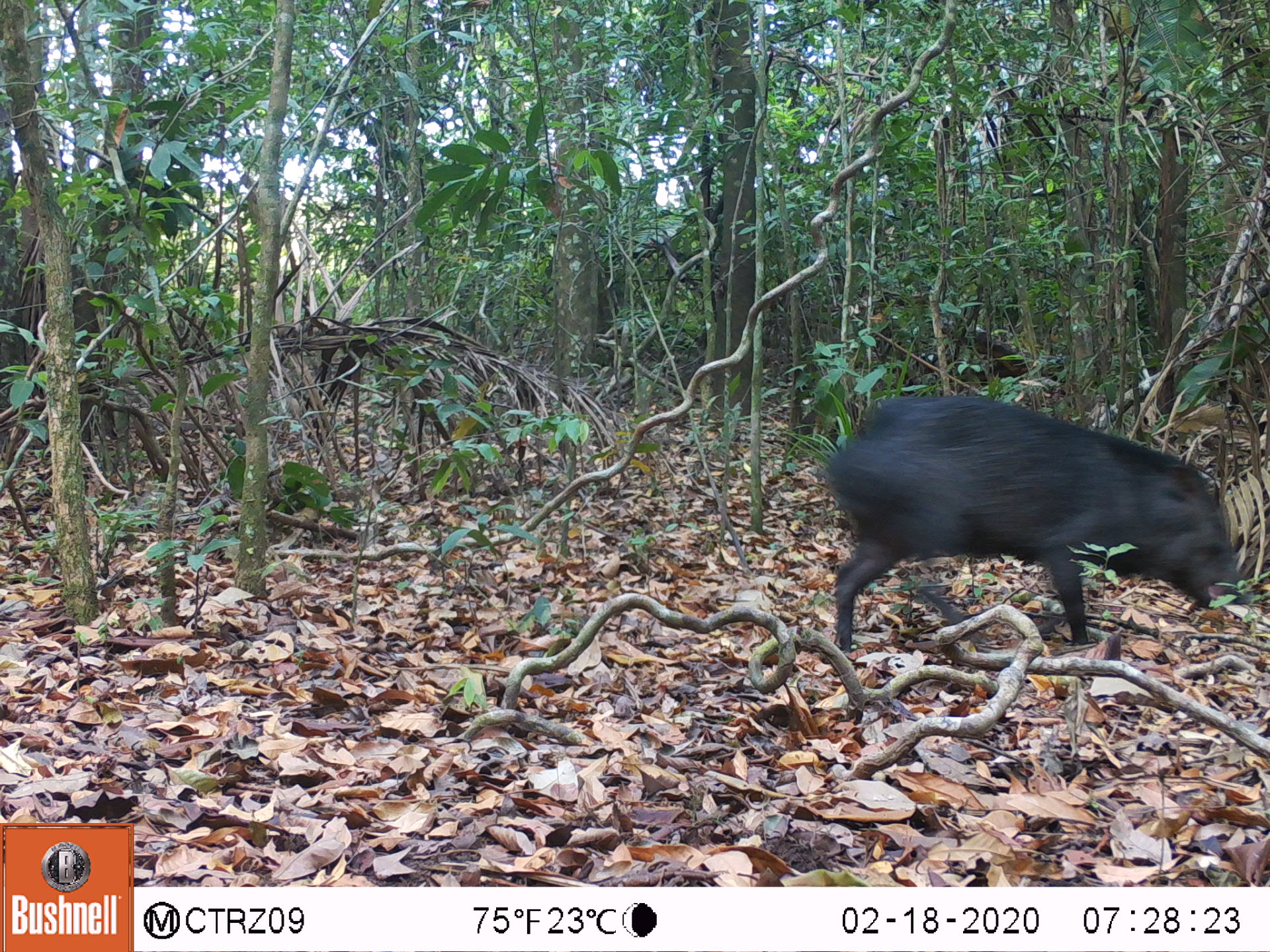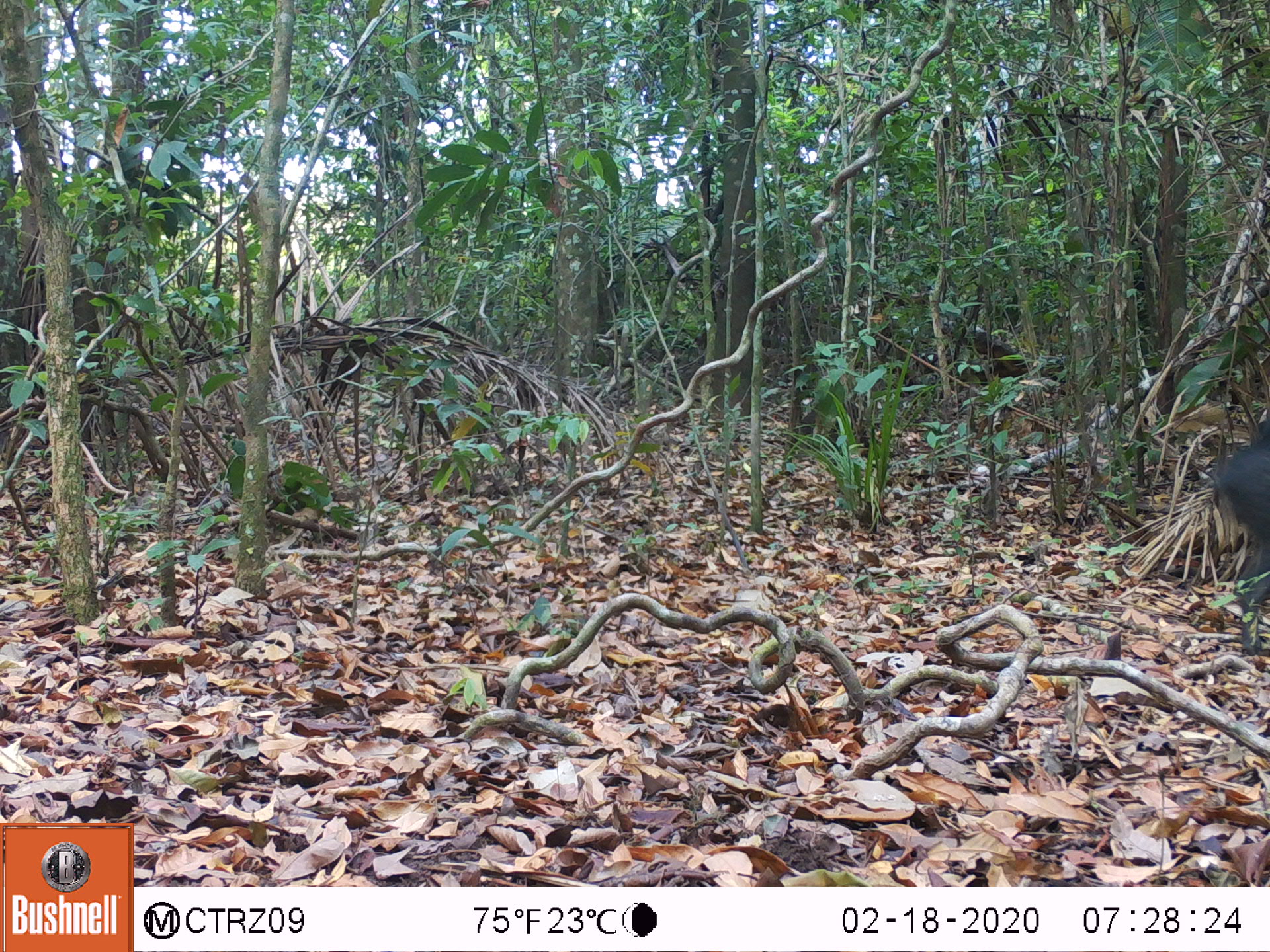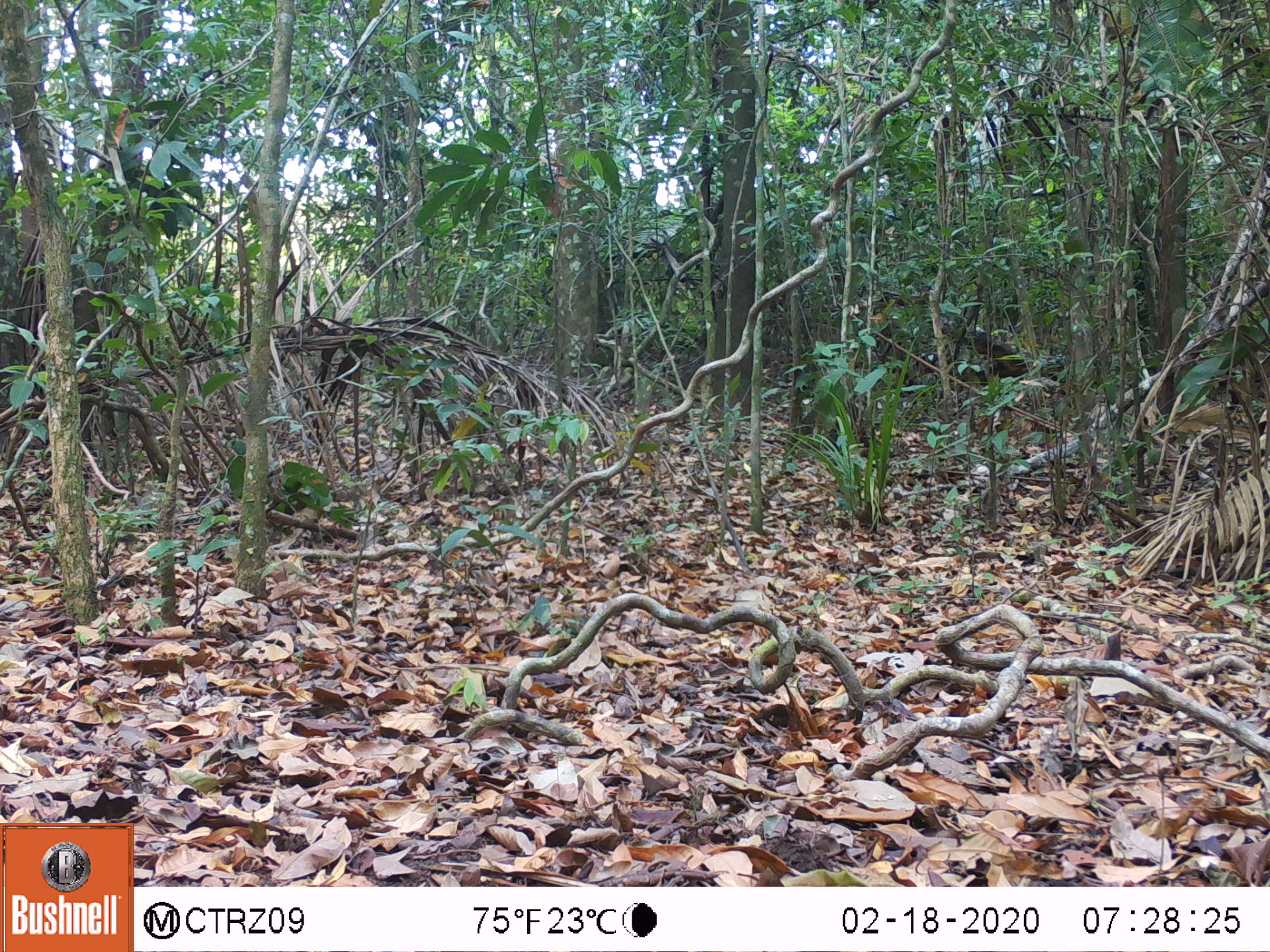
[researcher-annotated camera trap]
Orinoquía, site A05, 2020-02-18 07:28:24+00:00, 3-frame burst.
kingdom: Animalia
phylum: Chordata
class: Mammalia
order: Artiodactyla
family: Tayassuidae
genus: Pecari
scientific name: Pecari tajacu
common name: collared peccary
Collared peccary (Pecari tajacu).